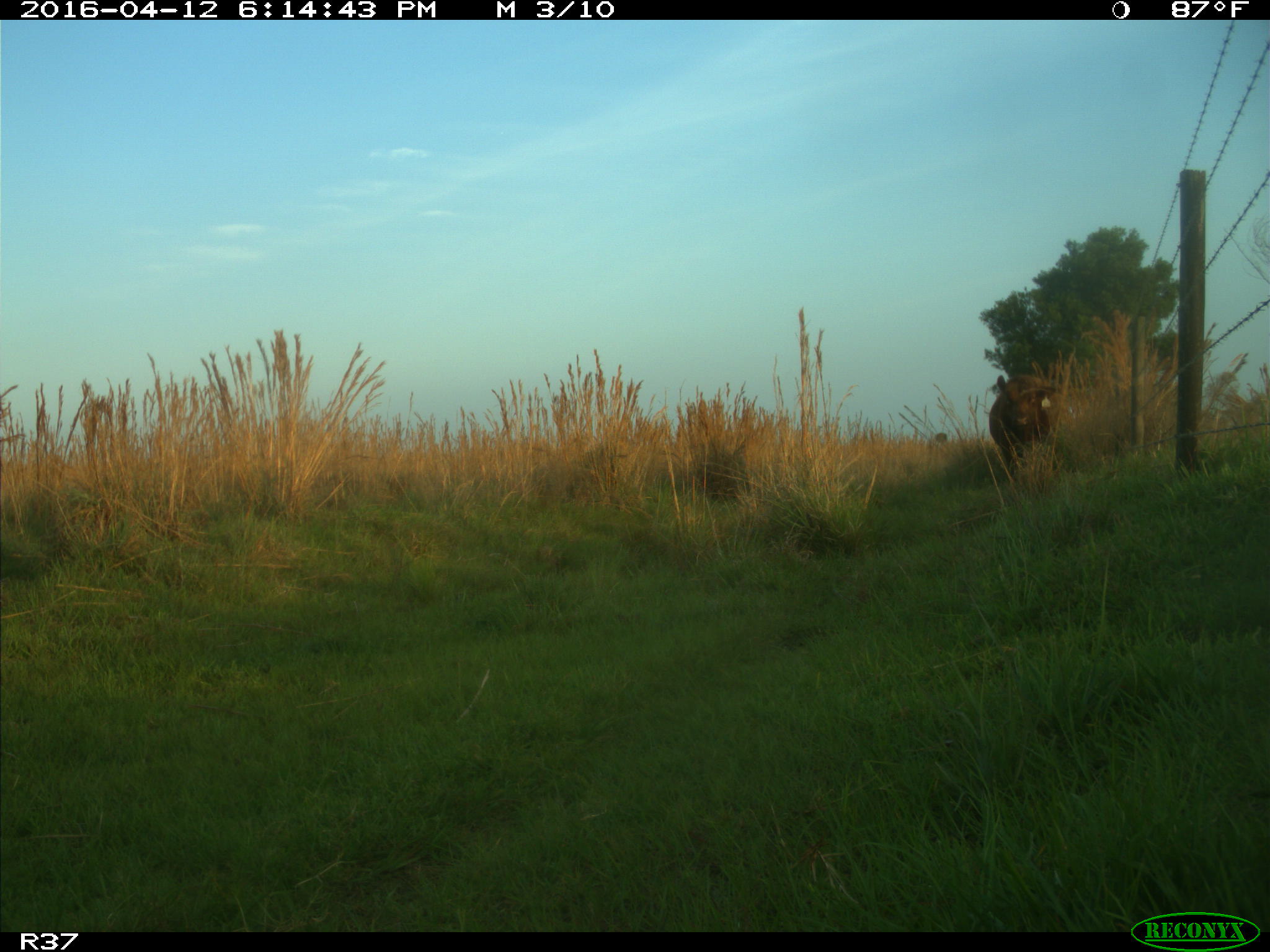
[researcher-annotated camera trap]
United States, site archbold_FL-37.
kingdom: Animalia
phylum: Chordata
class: Mammalia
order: Artiodactyla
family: Bovidae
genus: Bos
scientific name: Bos taurus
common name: domestic cow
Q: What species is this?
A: Bos taurus (domestic cow).